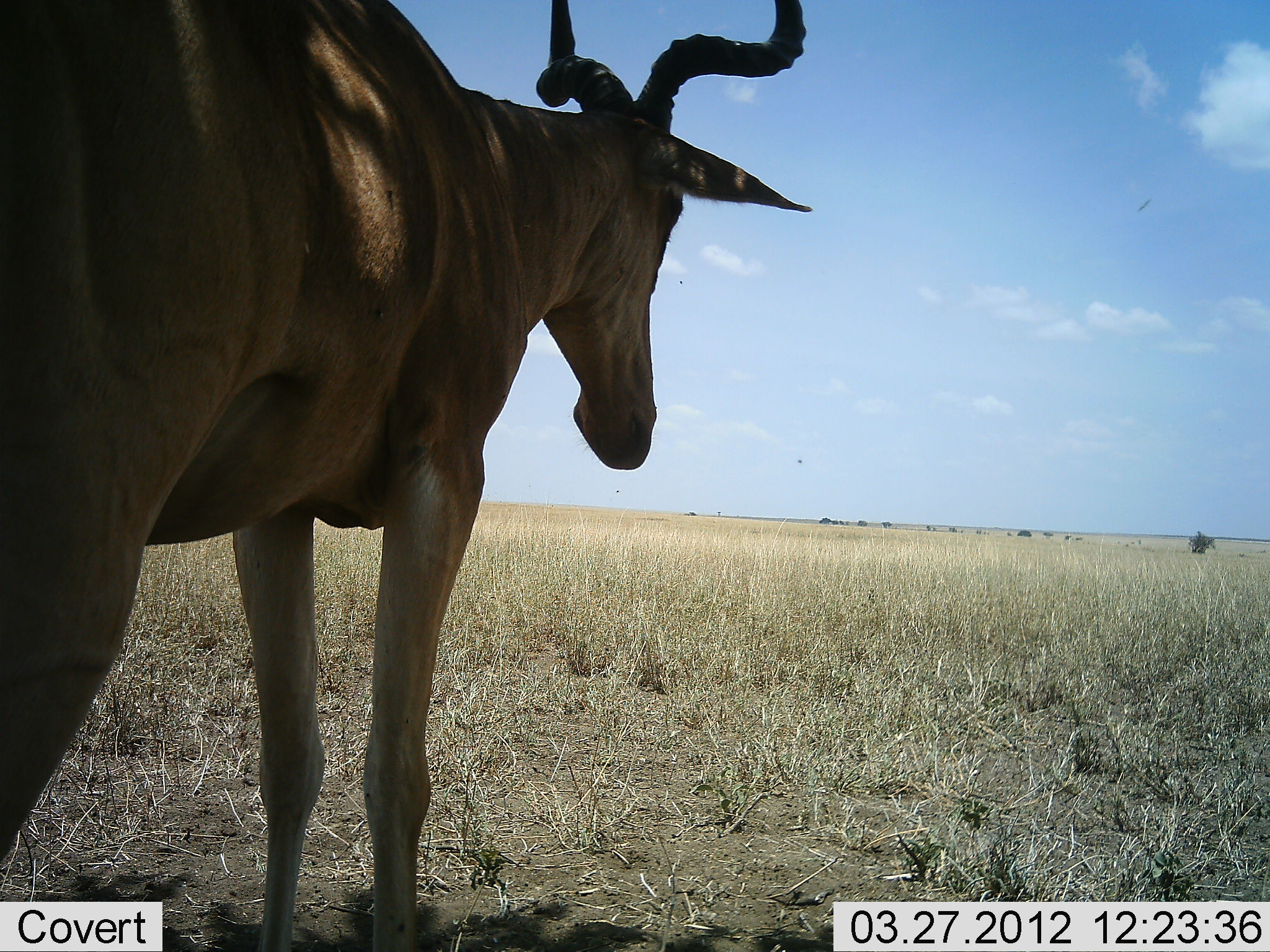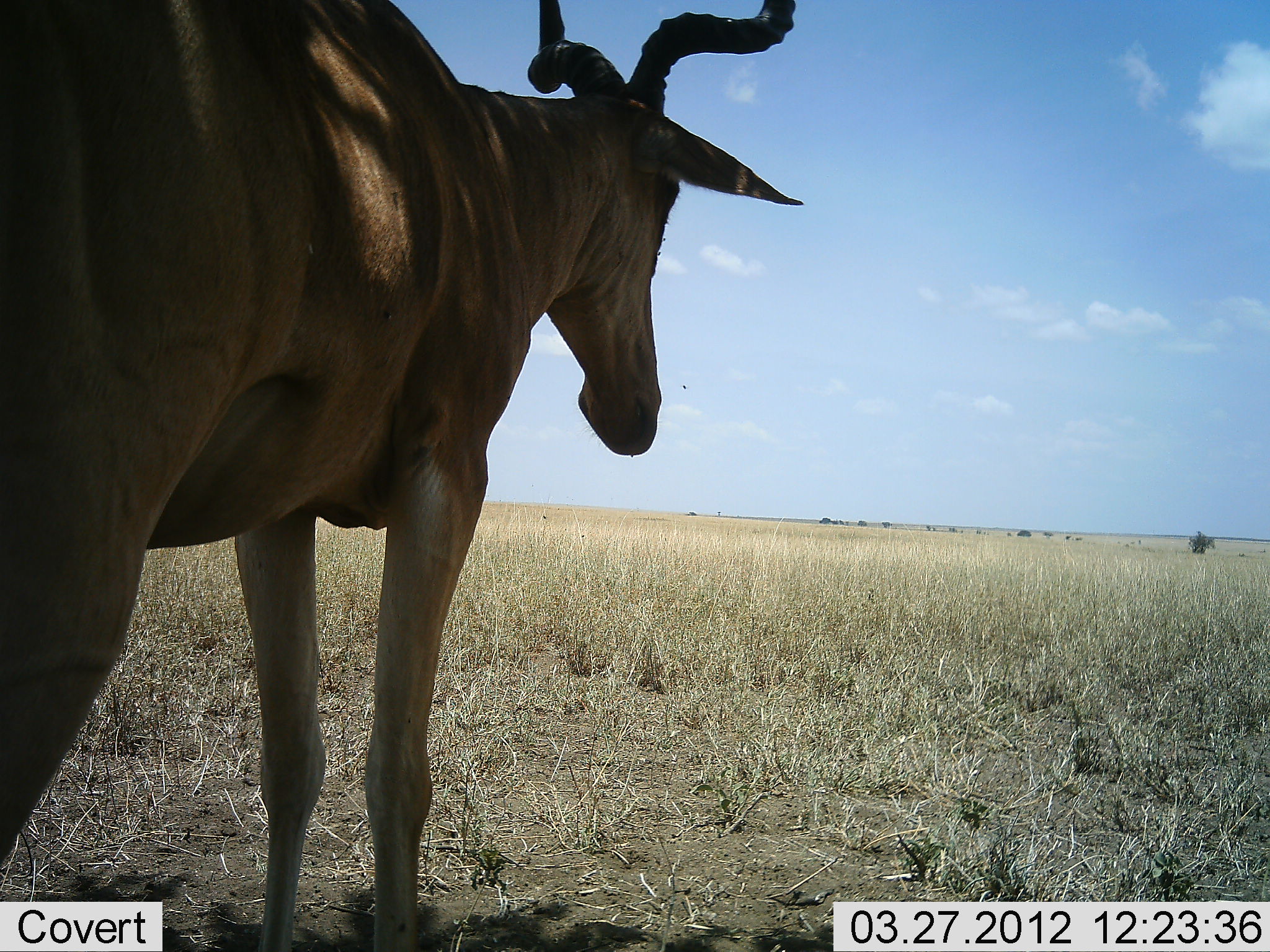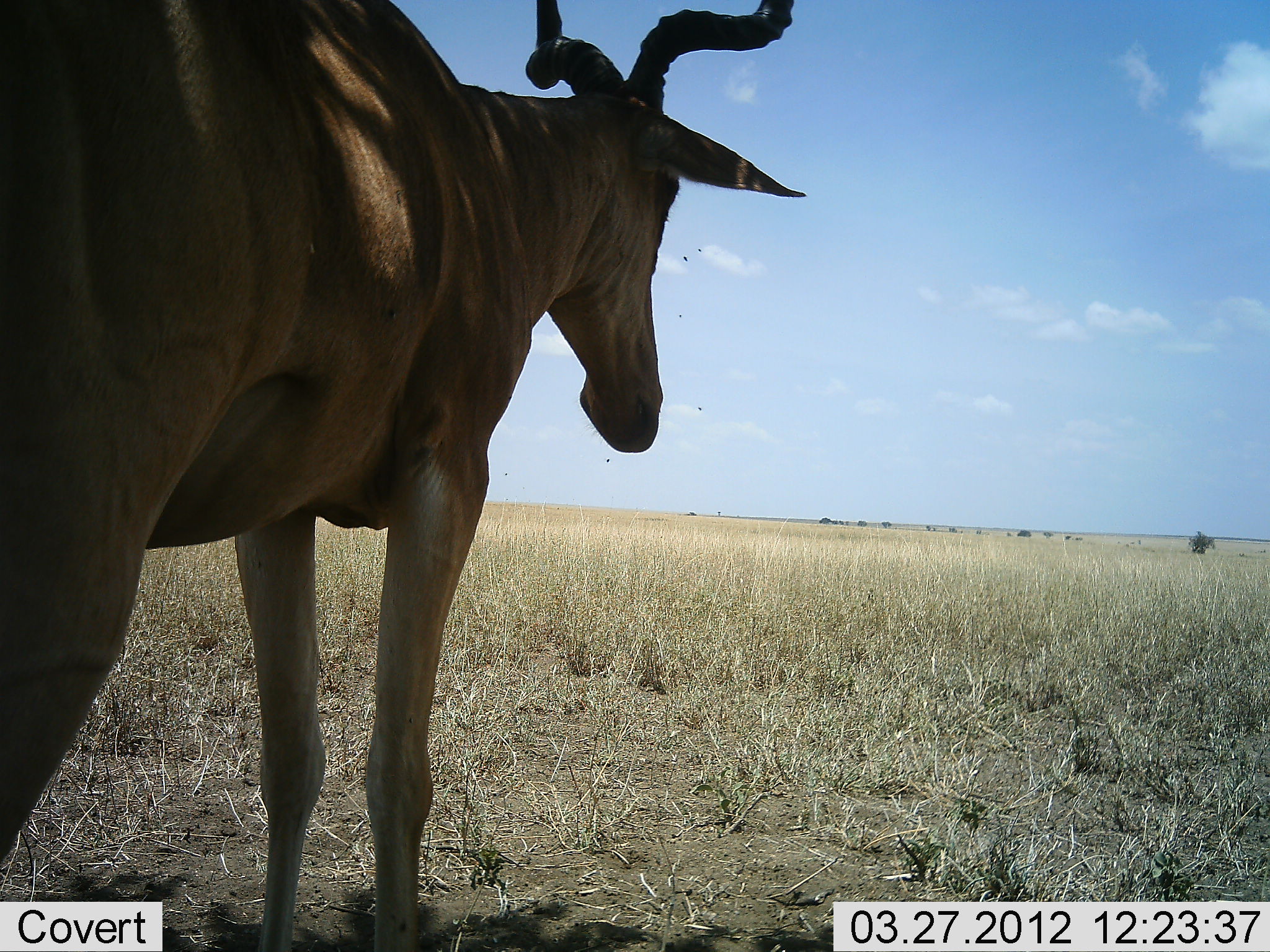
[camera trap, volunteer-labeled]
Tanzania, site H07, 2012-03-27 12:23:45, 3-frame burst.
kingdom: Animalia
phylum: Chordata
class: Mammalia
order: Artiodactyla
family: Bovidae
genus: Alcelaphus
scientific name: Alcelaphus buselaphus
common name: hartebeest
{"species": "hartebeest (Alcelaphus buselaphus)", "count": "1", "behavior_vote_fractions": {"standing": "100%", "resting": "3%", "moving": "0%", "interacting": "0%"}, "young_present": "0%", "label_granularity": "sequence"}